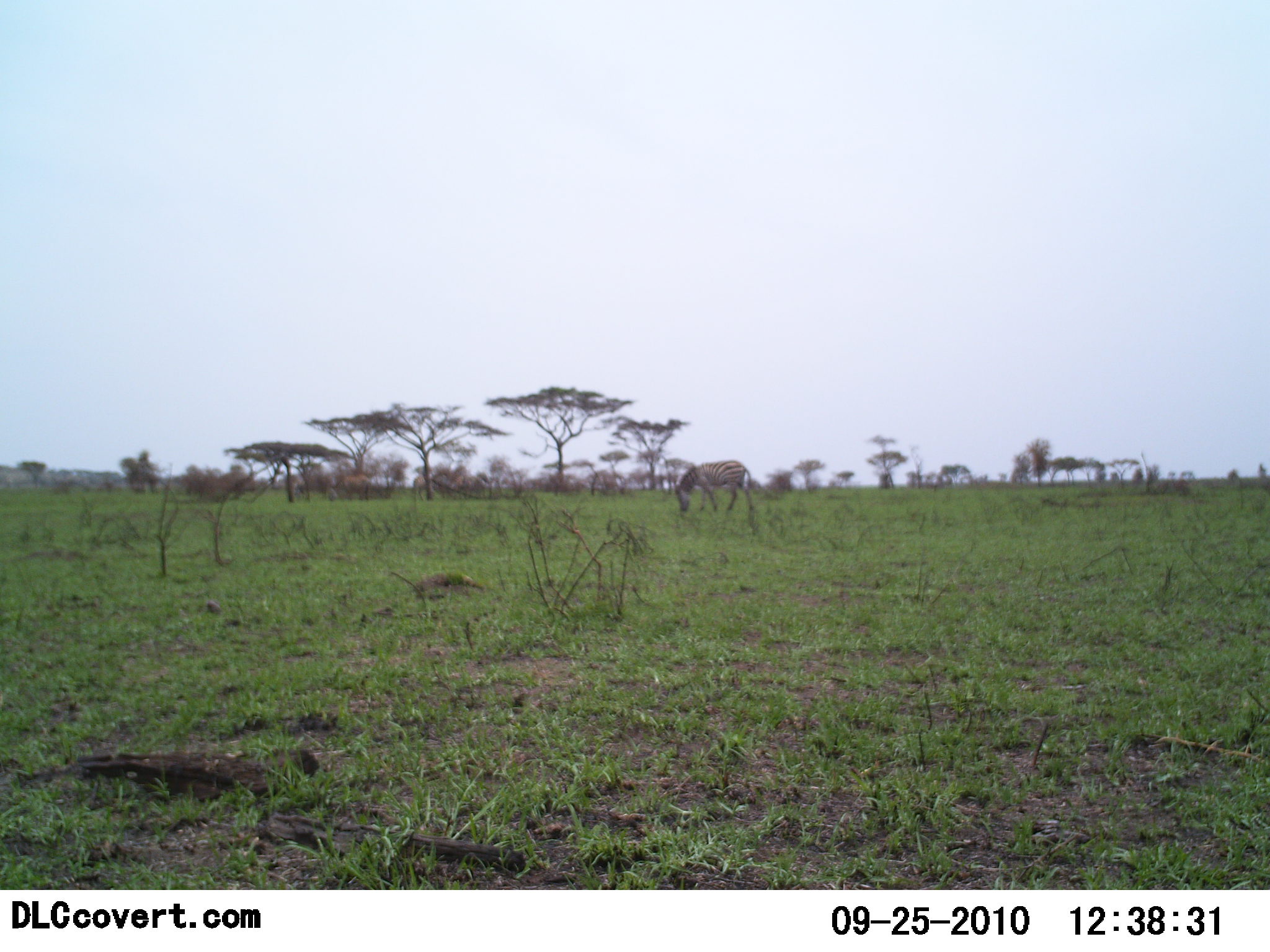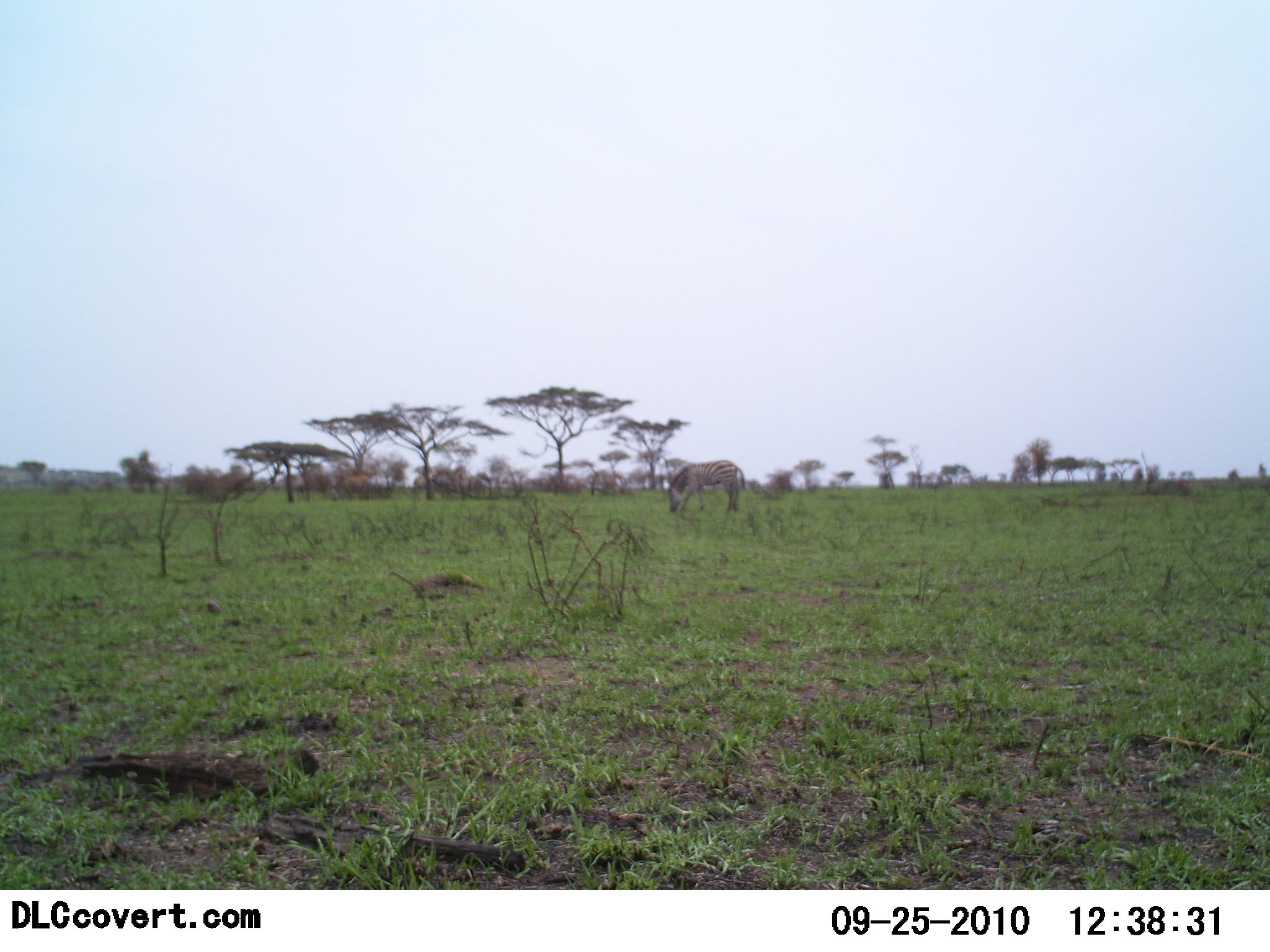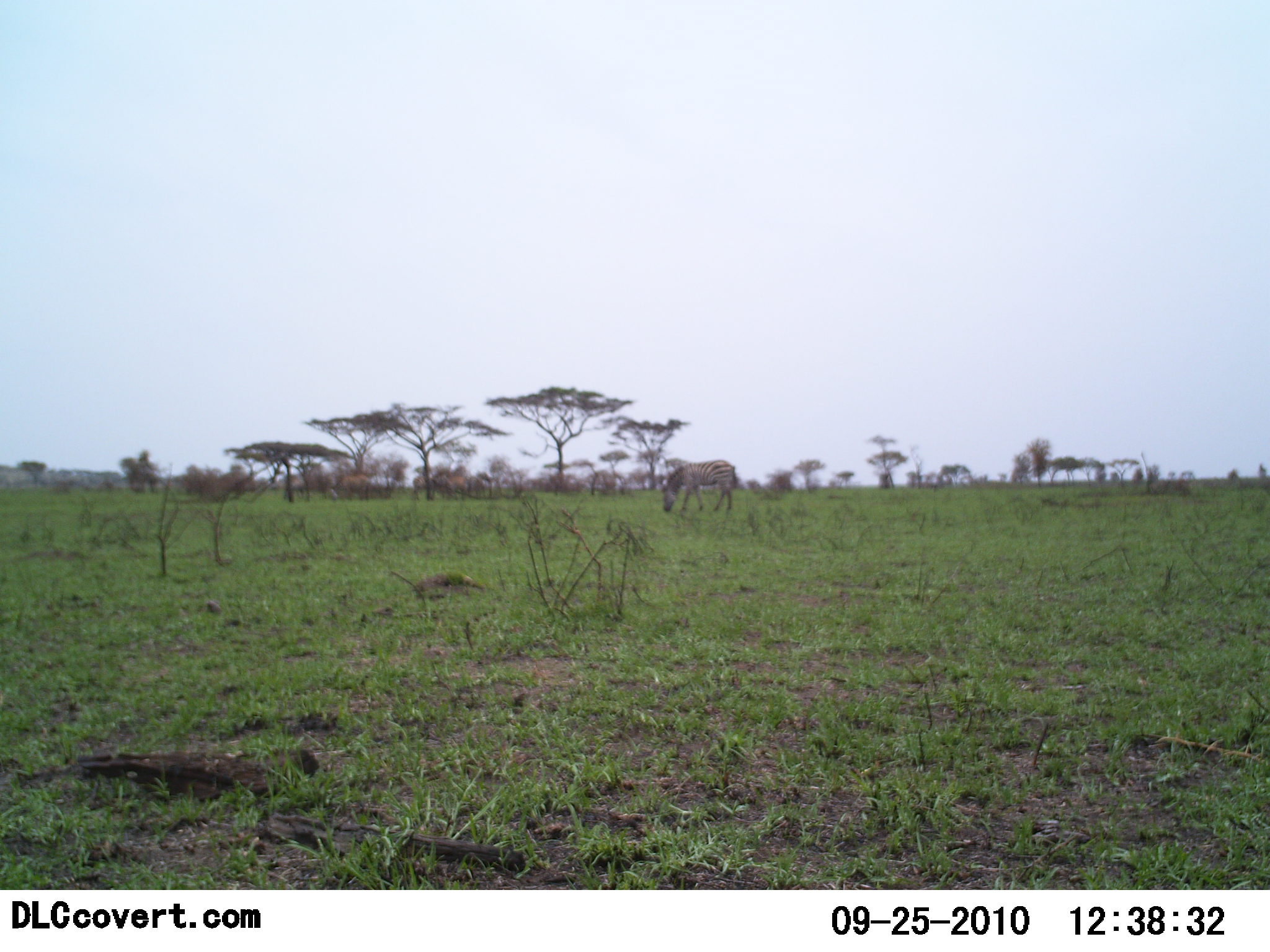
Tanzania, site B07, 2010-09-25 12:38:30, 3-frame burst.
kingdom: Animalia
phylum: Chordata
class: Mammalia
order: Perissodactyla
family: Equidae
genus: Equus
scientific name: Equus quagga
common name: plains zebra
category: zebra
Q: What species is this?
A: Zebra (plains zebra) (Equus quagga).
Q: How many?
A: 1.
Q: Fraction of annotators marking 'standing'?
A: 29%.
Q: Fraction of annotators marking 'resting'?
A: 0%.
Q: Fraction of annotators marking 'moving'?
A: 7%.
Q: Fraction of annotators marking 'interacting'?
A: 0%.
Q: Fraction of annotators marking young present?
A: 0%.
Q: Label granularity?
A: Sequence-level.